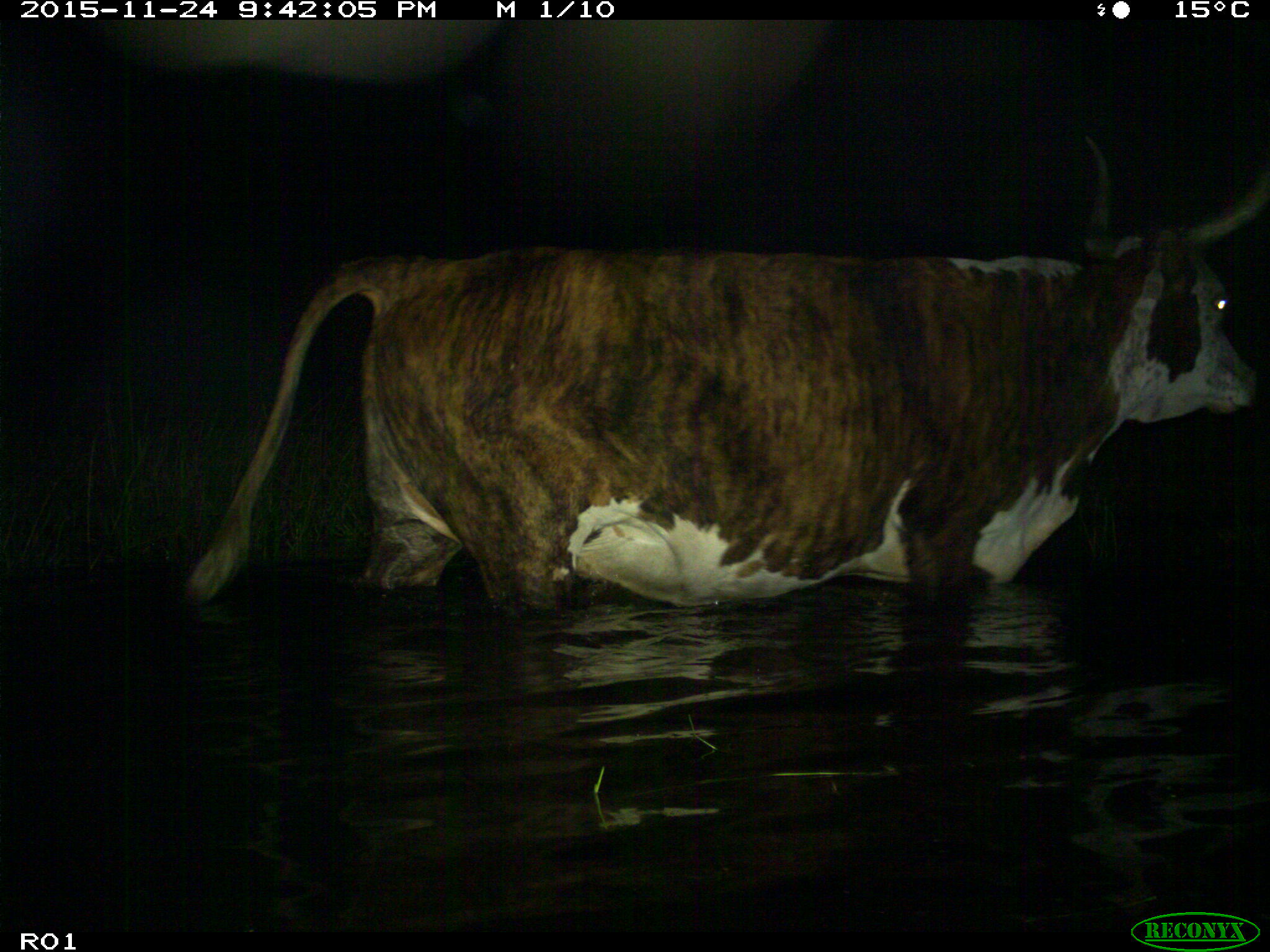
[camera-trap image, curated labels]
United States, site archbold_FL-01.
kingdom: Animalia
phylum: Chordata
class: Mammalia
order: Artiodactyla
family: Bovidae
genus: Bos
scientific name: Bos taurus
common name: domestic cow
Bos taurus (domestic cow).